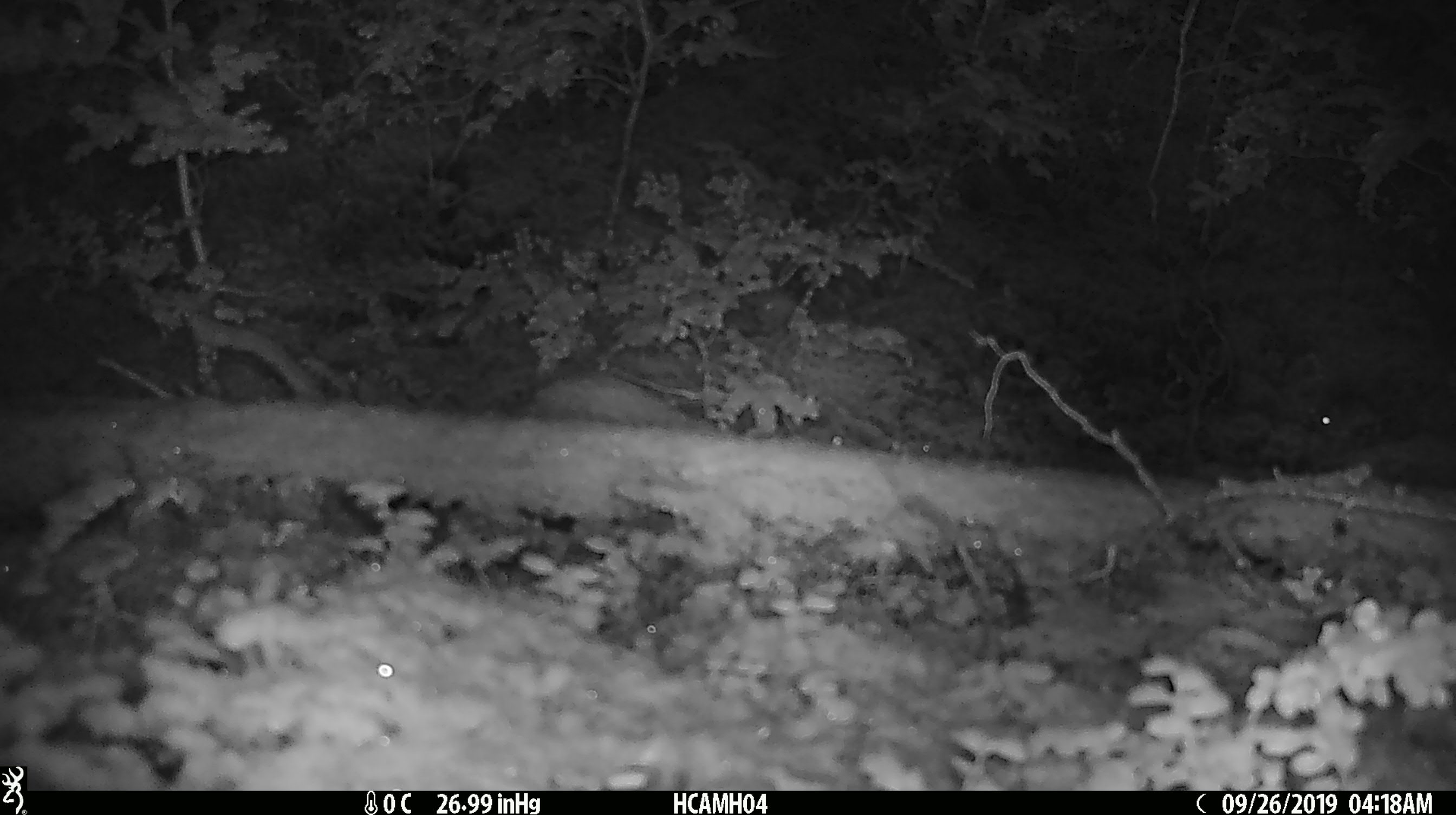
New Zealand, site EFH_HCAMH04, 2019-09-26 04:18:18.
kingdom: Animalia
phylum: Chordata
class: Mammalia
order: Rodentia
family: Muridae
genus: Mus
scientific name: Mus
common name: mouse